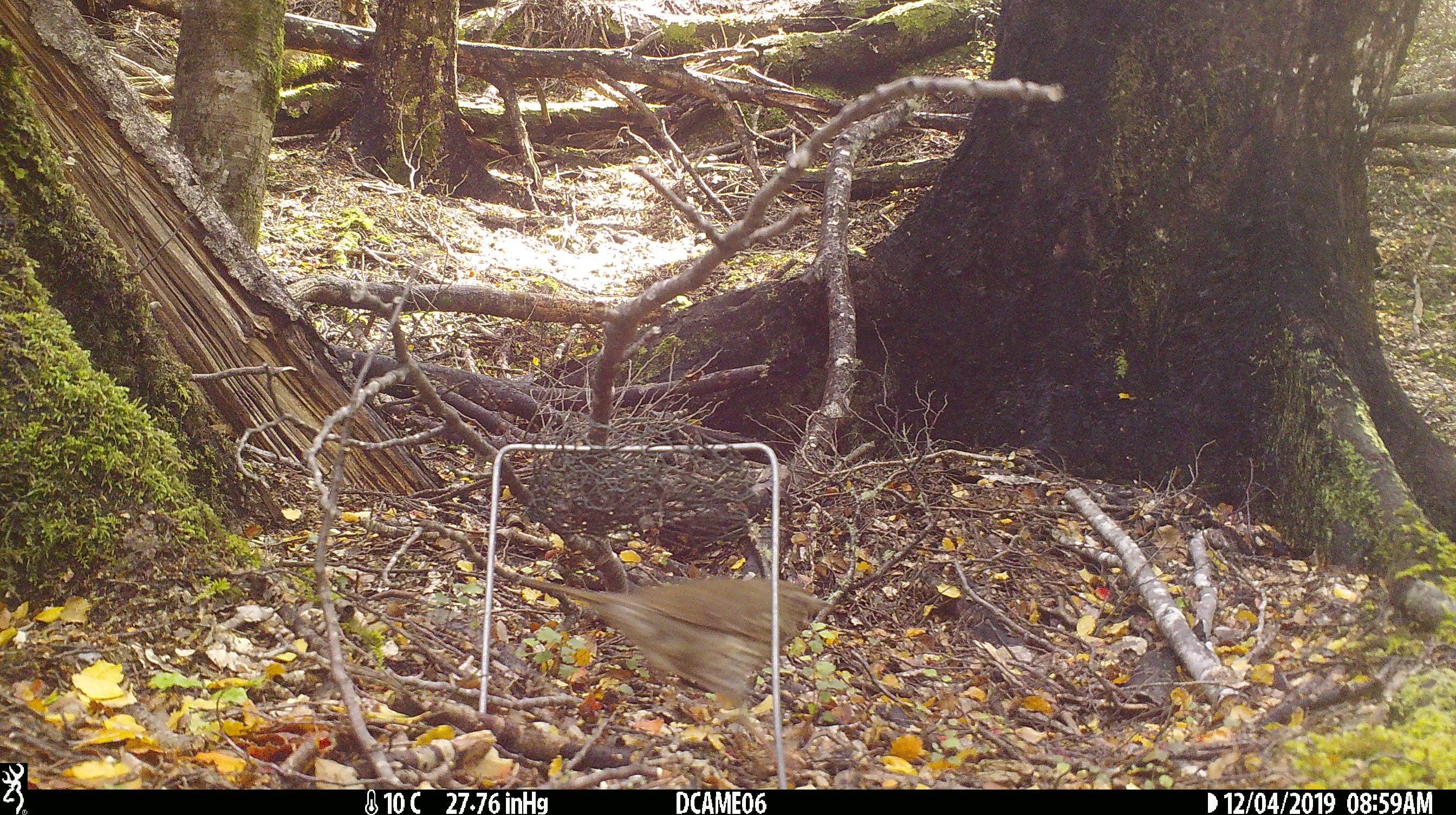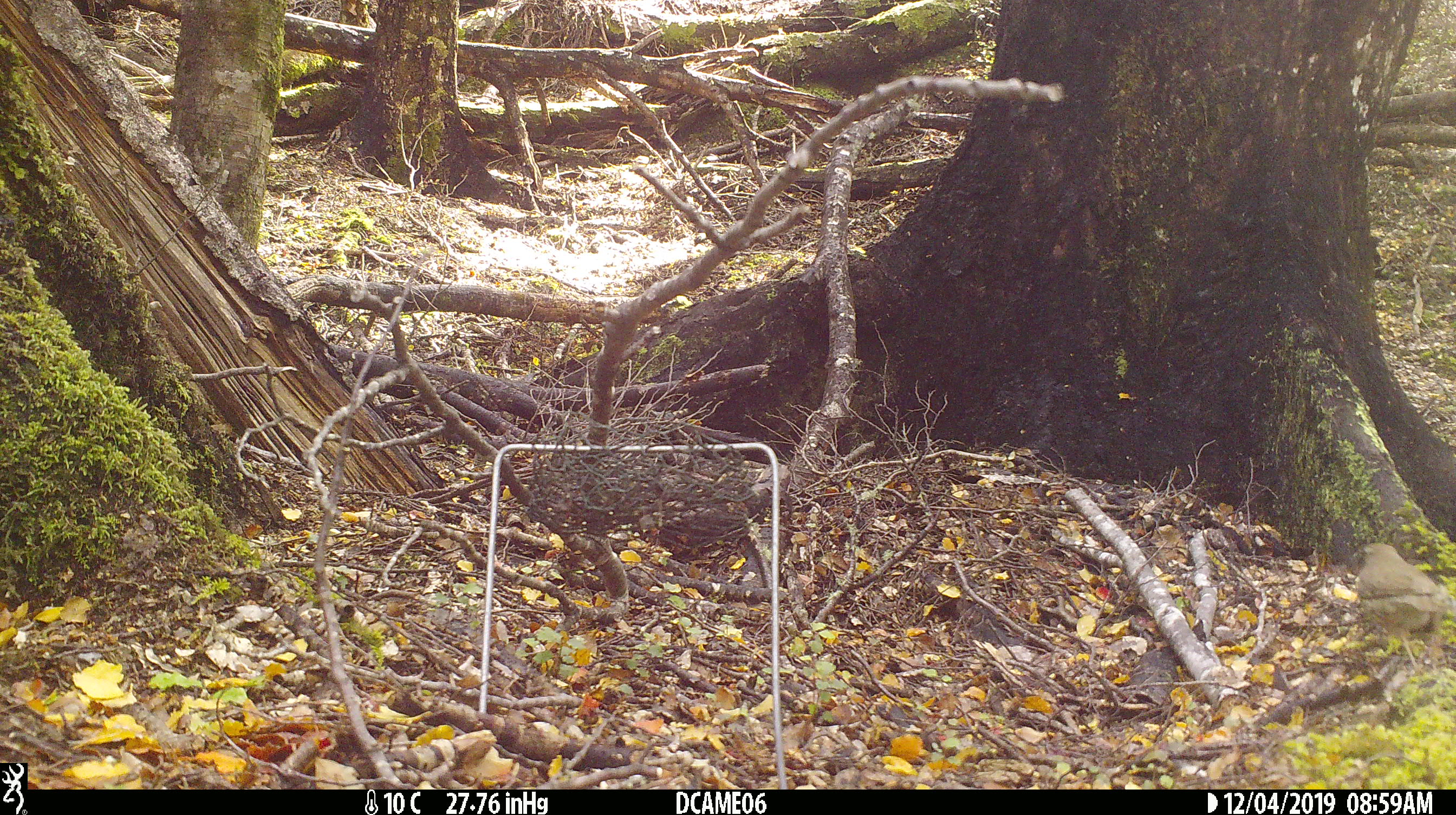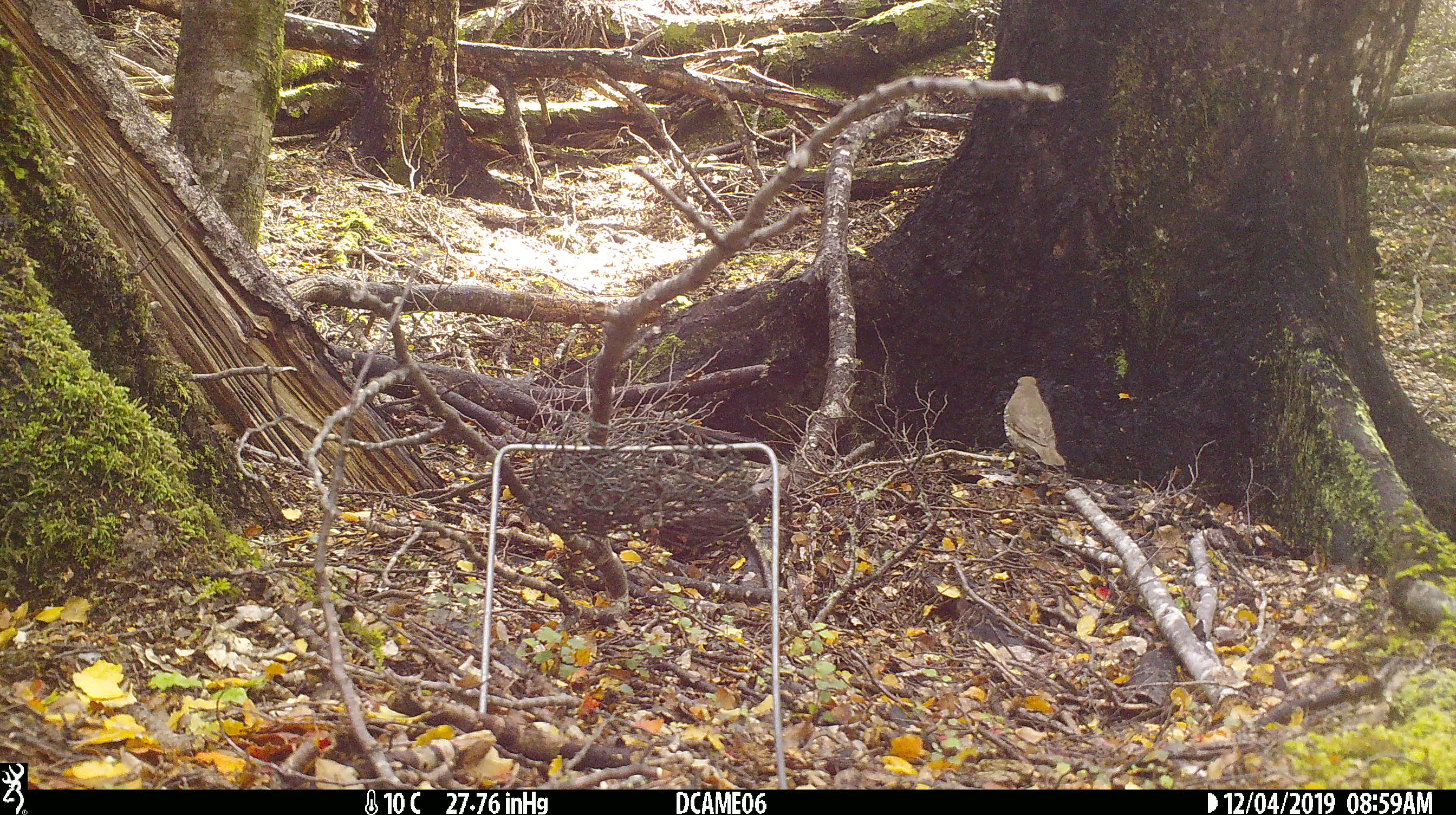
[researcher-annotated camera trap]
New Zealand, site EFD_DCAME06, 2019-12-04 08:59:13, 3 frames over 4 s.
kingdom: Animalia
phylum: Chordata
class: Aves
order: Passeriformes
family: Turdidae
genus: Turdus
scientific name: Turdus philomelos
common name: song thrush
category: thrush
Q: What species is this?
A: Thrush (song thrush) (Turdus philomelos).